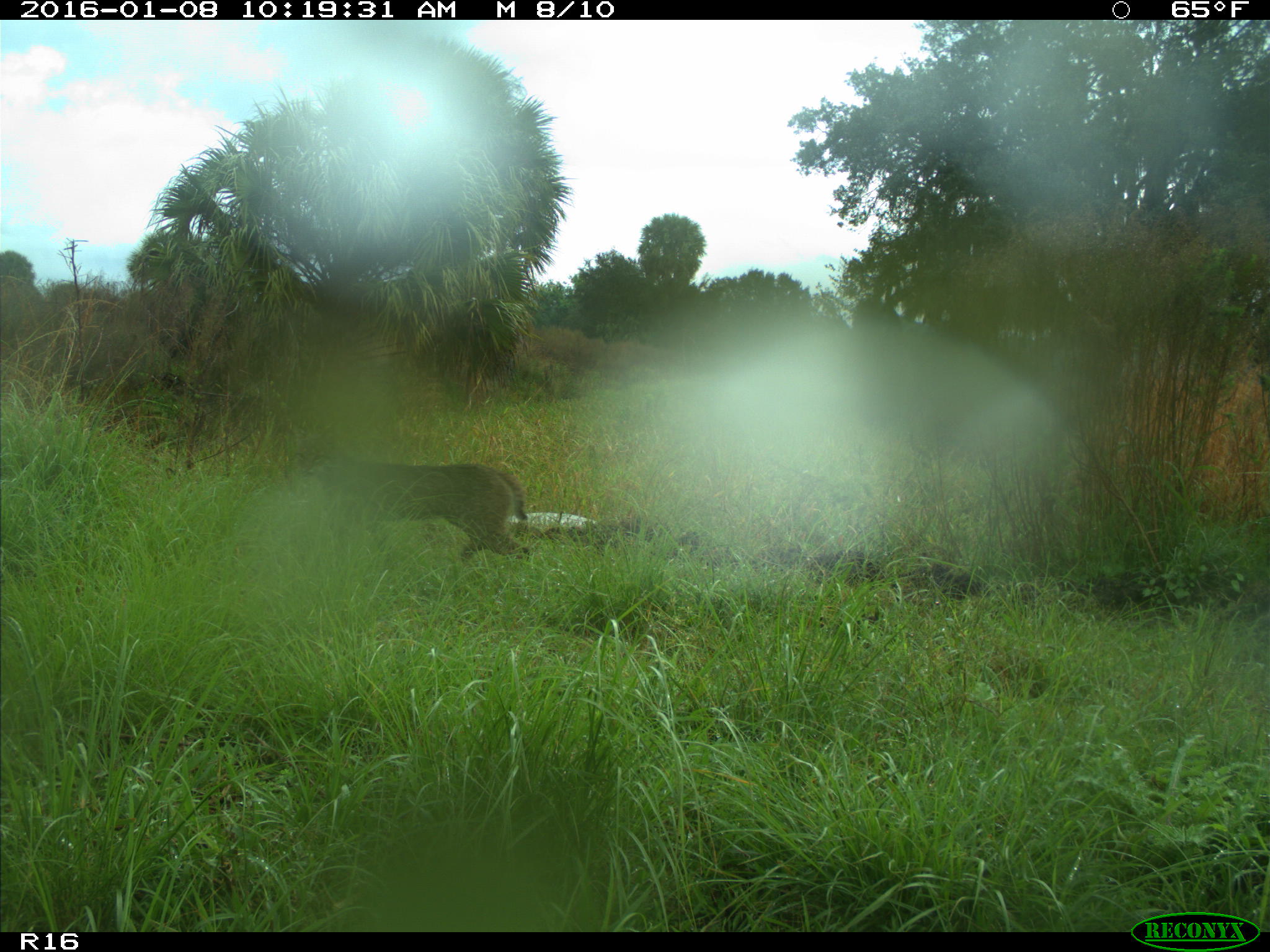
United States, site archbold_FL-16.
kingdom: Animalia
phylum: Chordata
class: Mammalia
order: Carnivora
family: Felidae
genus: Lynx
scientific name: Lynx rufus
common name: bobcat